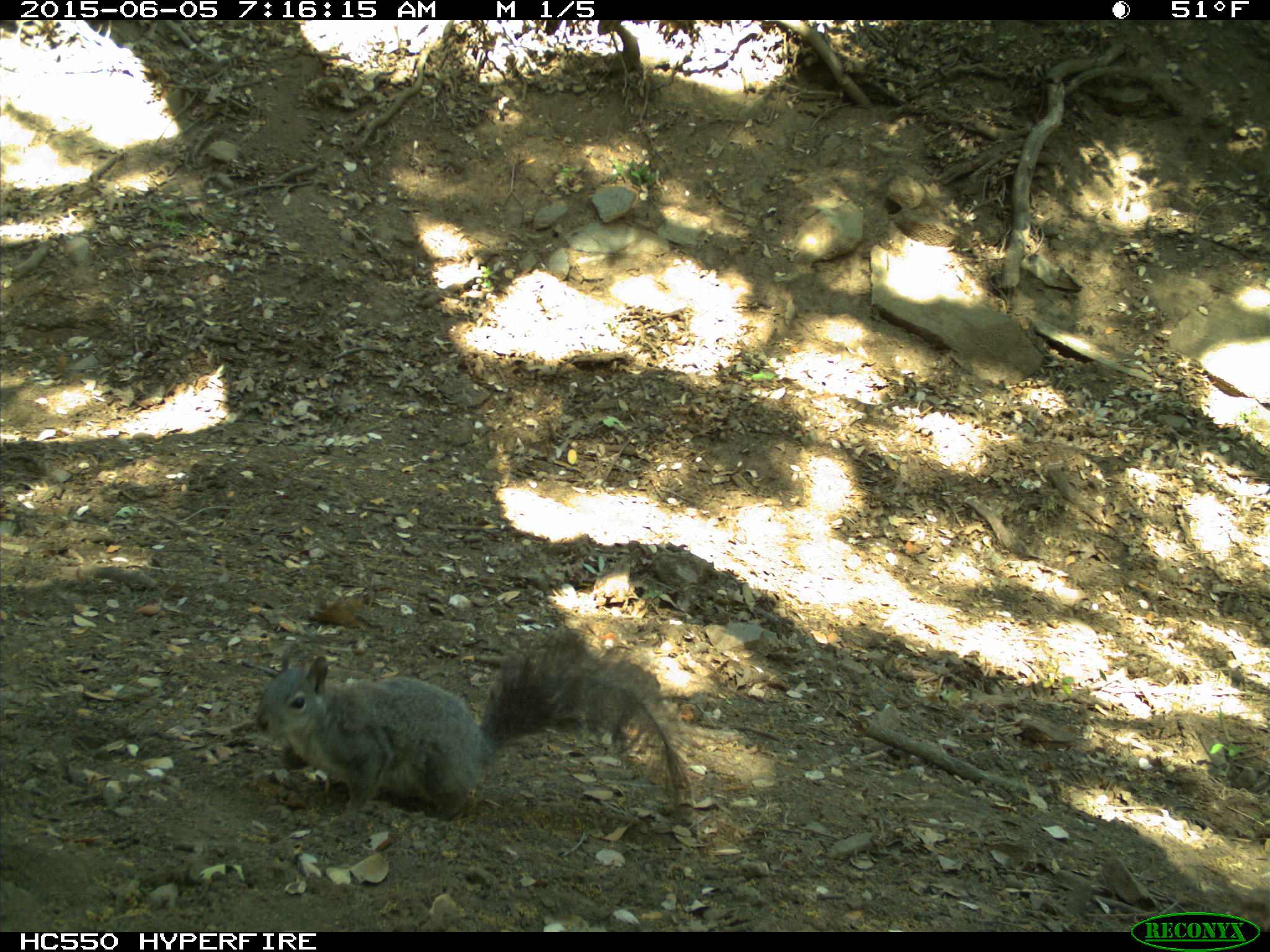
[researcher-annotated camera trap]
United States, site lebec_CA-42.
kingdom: Animalia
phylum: Chordata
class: Mammalia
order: Rodentia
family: Sciuridae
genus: Sciurus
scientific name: Sciurus carolinensis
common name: eastern gray squirrel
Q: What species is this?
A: Sciurus carolinensis (eastern gray squirrel).